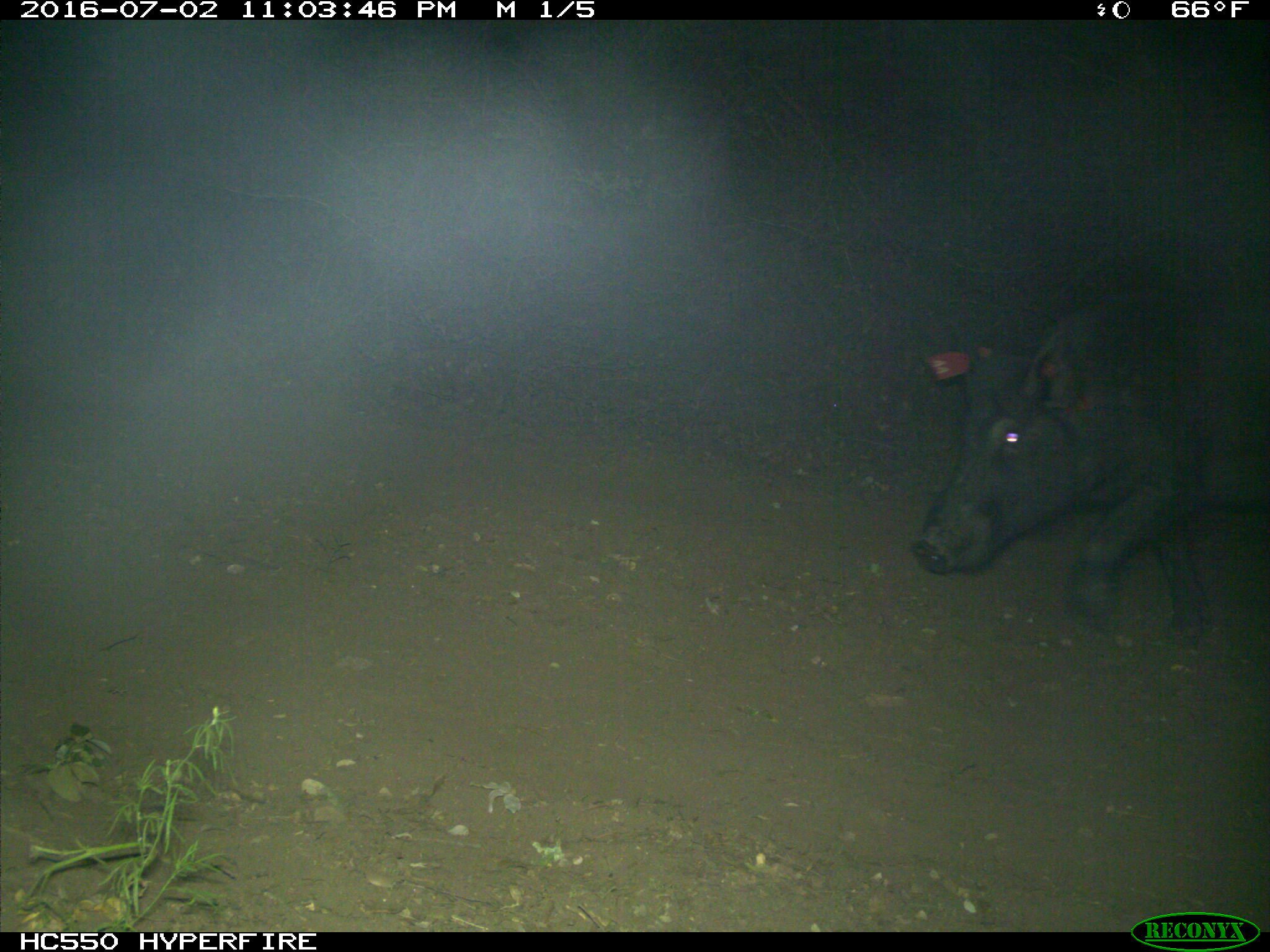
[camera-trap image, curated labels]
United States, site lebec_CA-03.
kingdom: Animalia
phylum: Chordata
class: Mammalia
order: Artiodactyla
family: Suidae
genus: Sus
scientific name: Sus scrofa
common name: wild boar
Sus scrofa (wild boar).